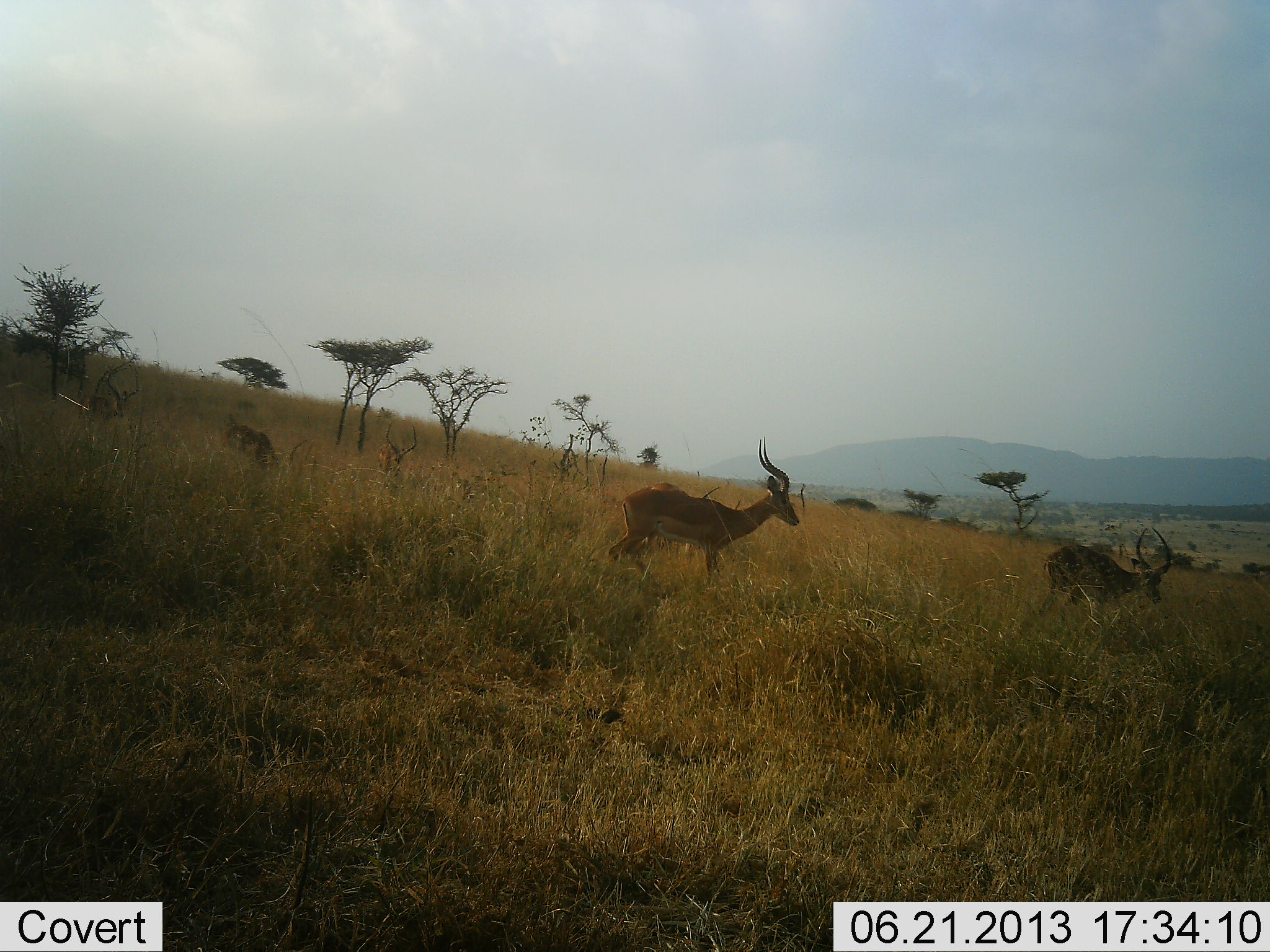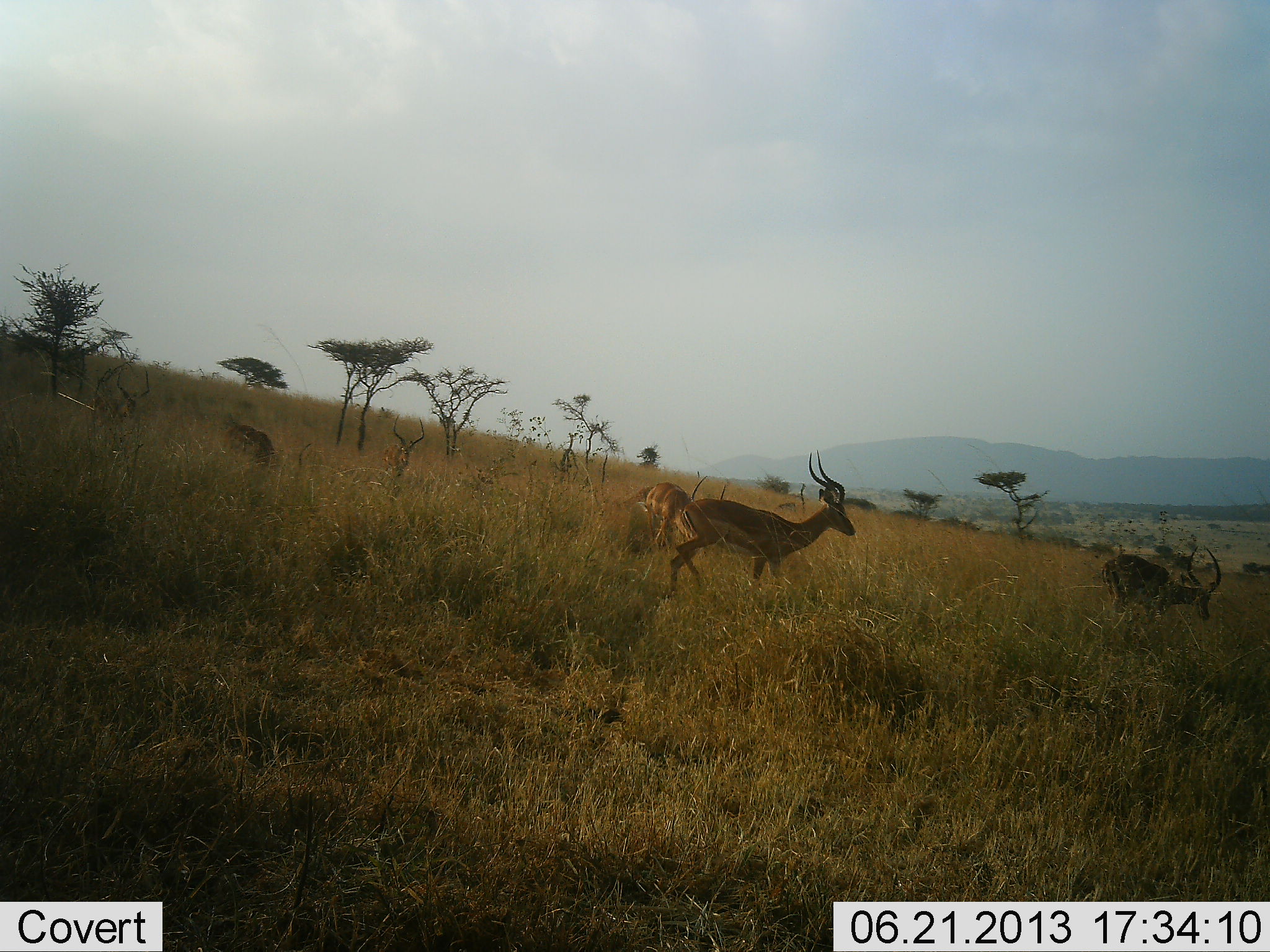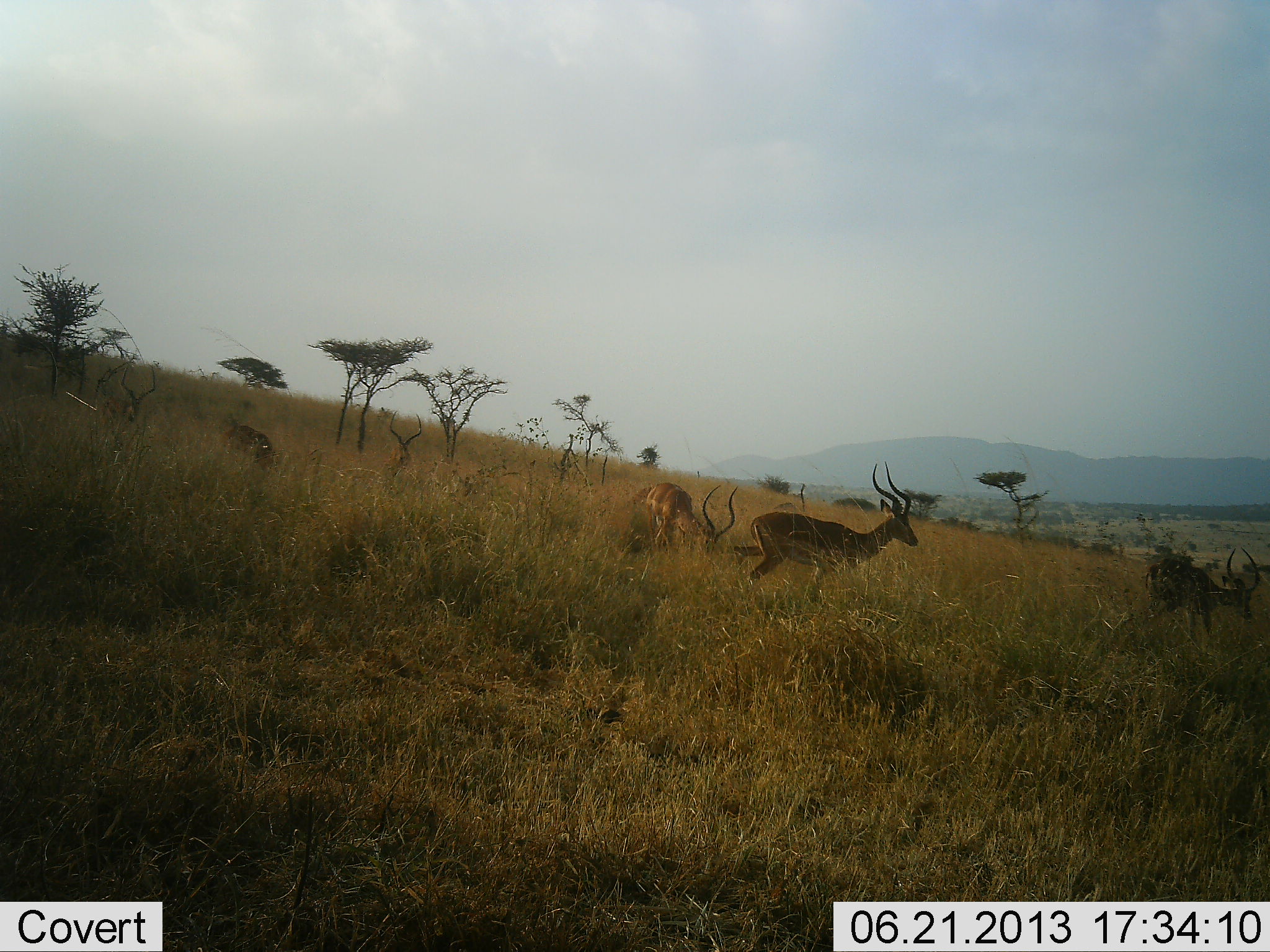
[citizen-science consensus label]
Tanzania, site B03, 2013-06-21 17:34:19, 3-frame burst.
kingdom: Animalia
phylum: Chordata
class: Mammalia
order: Artiodactyla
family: Bovidae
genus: Aepyceros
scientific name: Aepyceros melampus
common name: impala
Impala (Aepyceros melampus), count 6. Behavior (volunteer vote fractions): standing 40%, resting 0%, moving 100%, interacting 0%. Young present (vote fraction): 0%. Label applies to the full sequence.